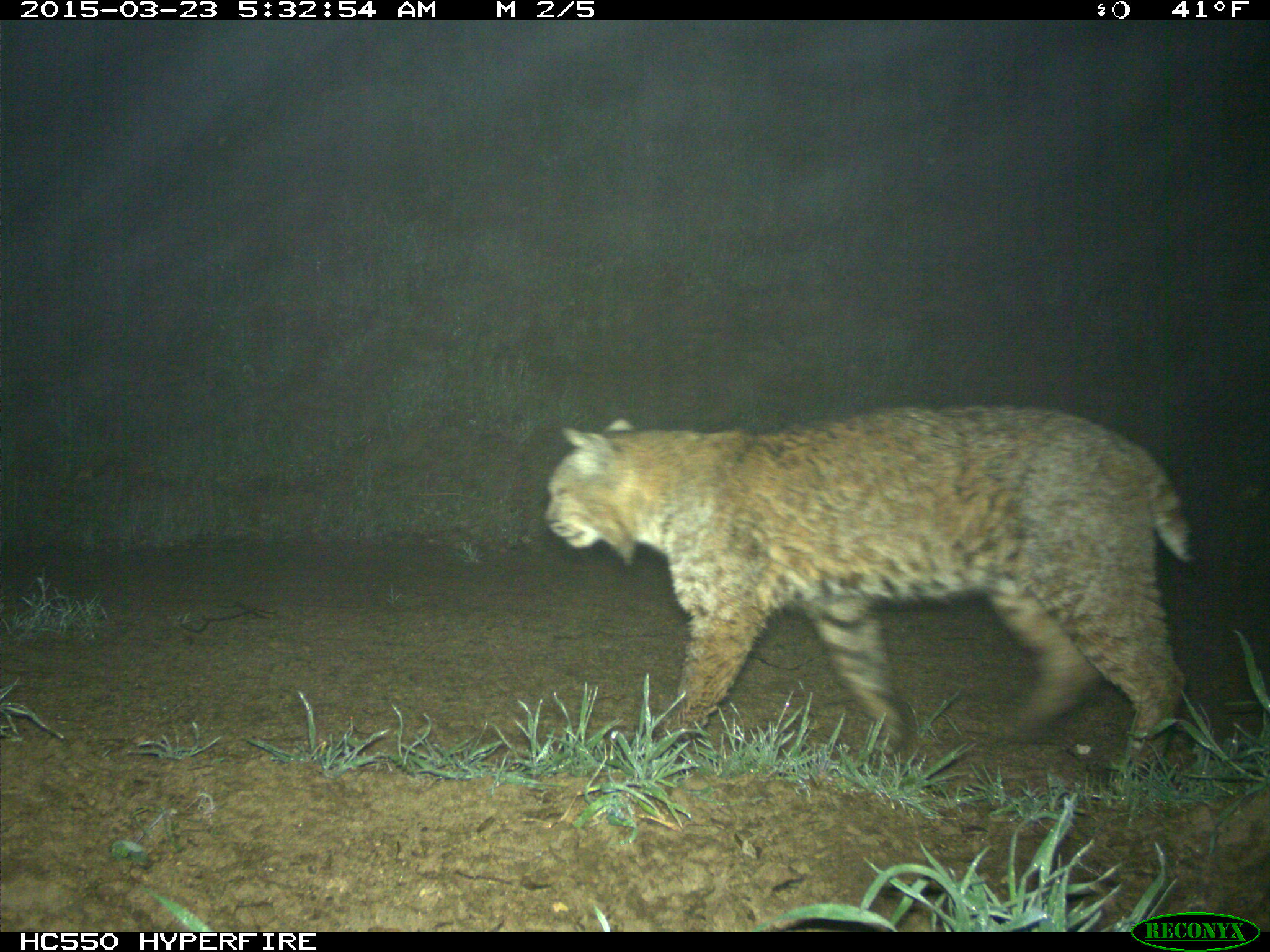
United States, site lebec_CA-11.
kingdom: Animalia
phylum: Chordata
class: Mammalia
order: Carnivora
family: Felidae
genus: Lynx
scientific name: Lynx rufus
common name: bobcat